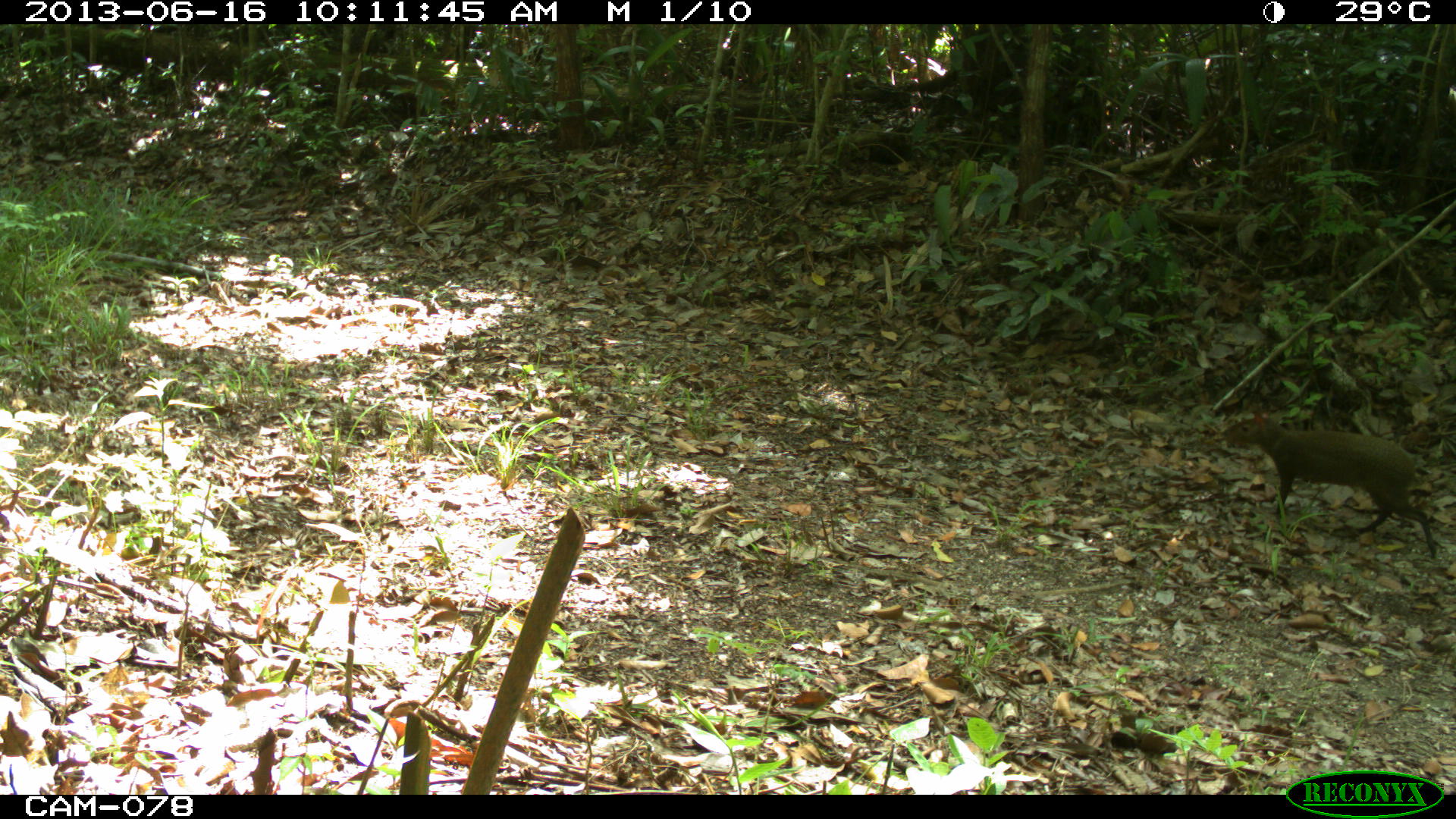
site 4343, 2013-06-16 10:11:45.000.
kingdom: Animalia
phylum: Chordata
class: Mammalia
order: Rodentia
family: Dasyproctidae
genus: Dasyprocta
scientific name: Dasyprocta punctata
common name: central american agouti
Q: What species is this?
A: Dasyprocta punctata (central american agouti).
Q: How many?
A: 1.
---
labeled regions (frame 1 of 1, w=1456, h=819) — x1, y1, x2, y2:
dasyprocta punctata: 1220, 406, 1439, 560